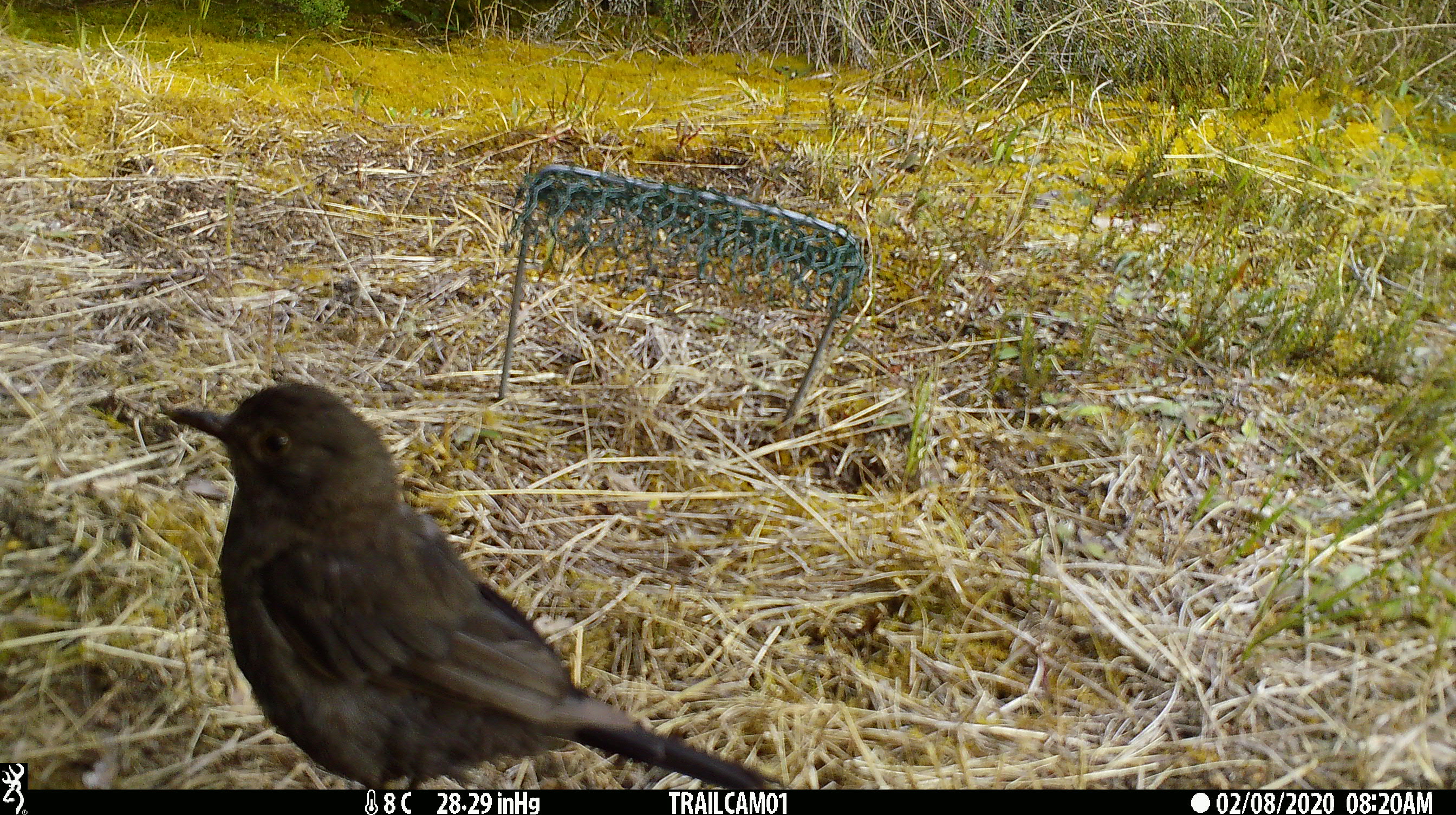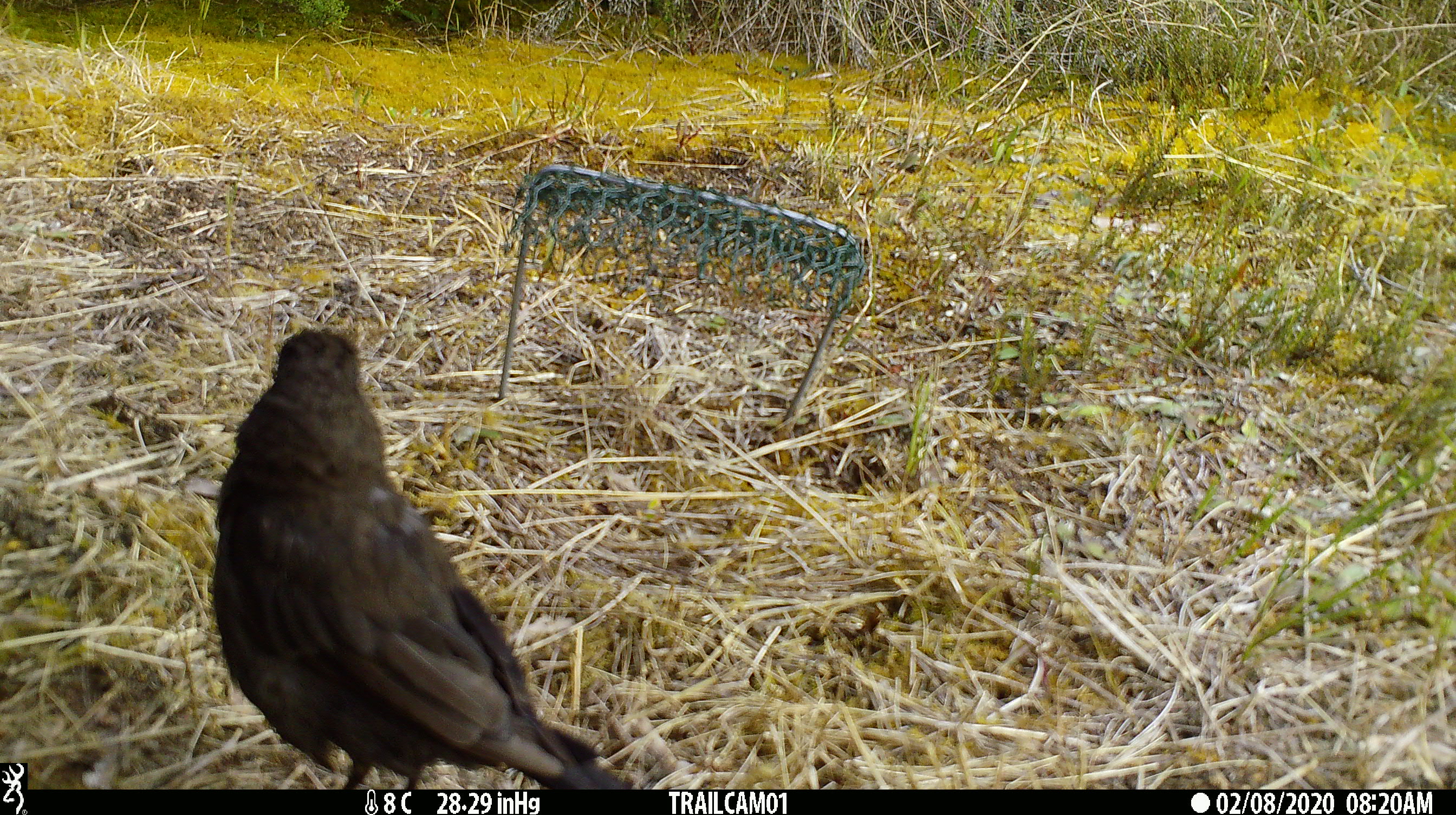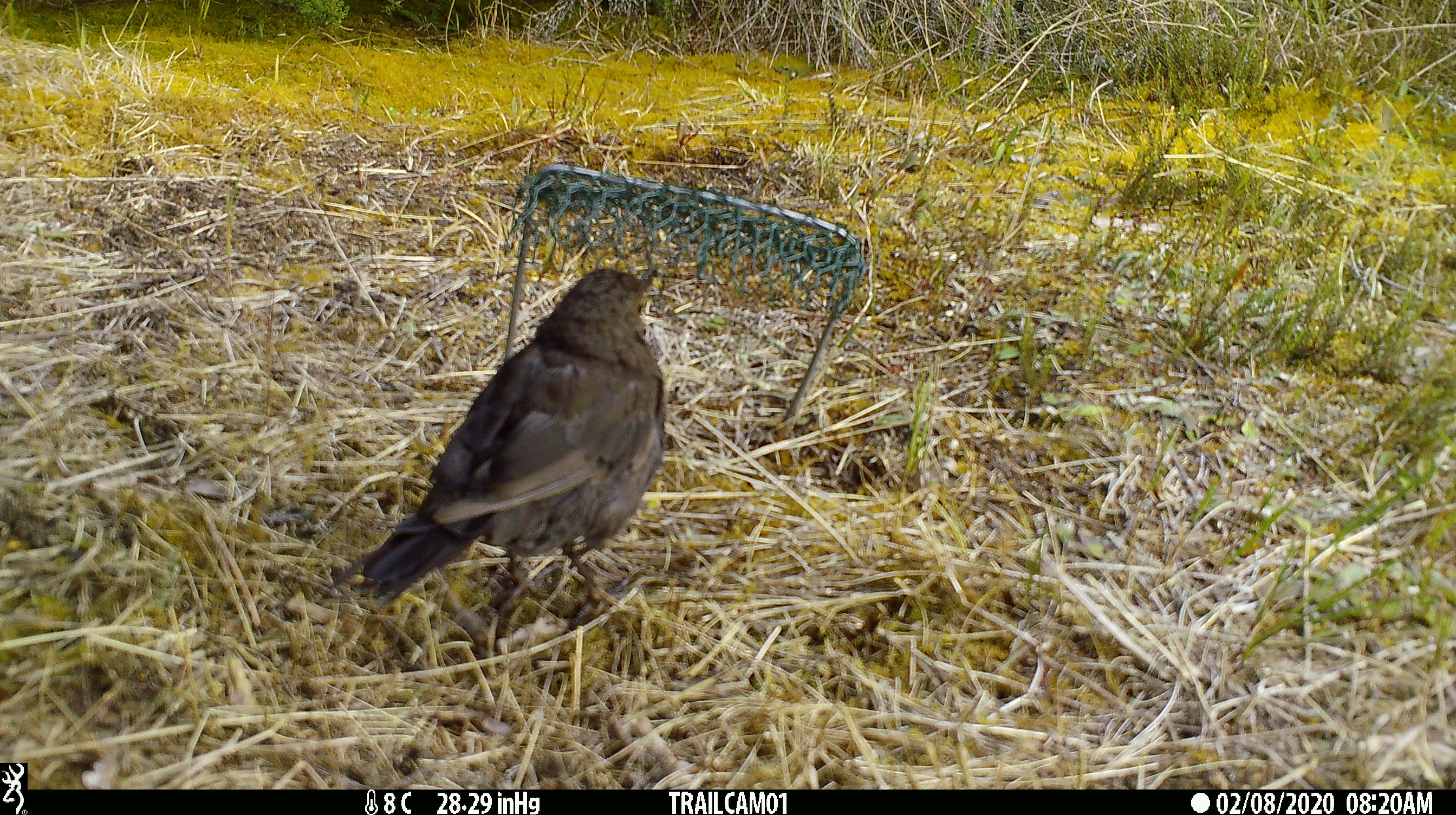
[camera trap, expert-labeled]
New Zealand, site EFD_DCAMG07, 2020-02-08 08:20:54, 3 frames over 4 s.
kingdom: Animalia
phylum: Chordata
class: Aves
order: Passeriformes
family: Turdidae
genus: Turdus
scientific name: Turdus merula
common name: eurasian blackbird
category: blackbird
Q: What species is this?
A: Blackbird (eurasian blackbird) (Turdus merula).